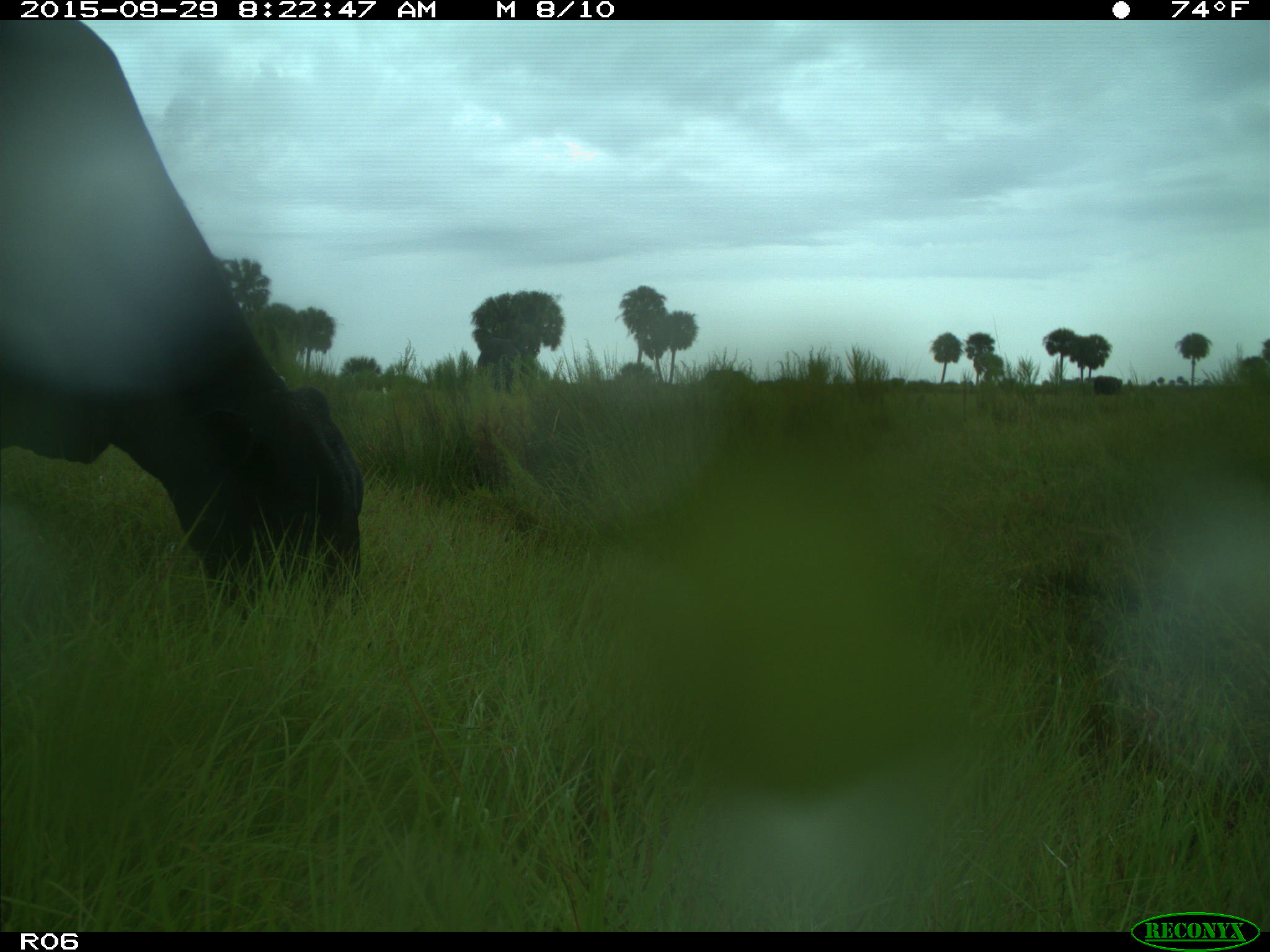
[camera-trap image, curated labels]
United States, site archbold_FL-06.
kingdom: Animalia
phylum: Chordata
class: Mammalia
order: Artiodactyla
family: Bovidae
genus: Bos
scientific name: Bos taurus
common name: domestic cow